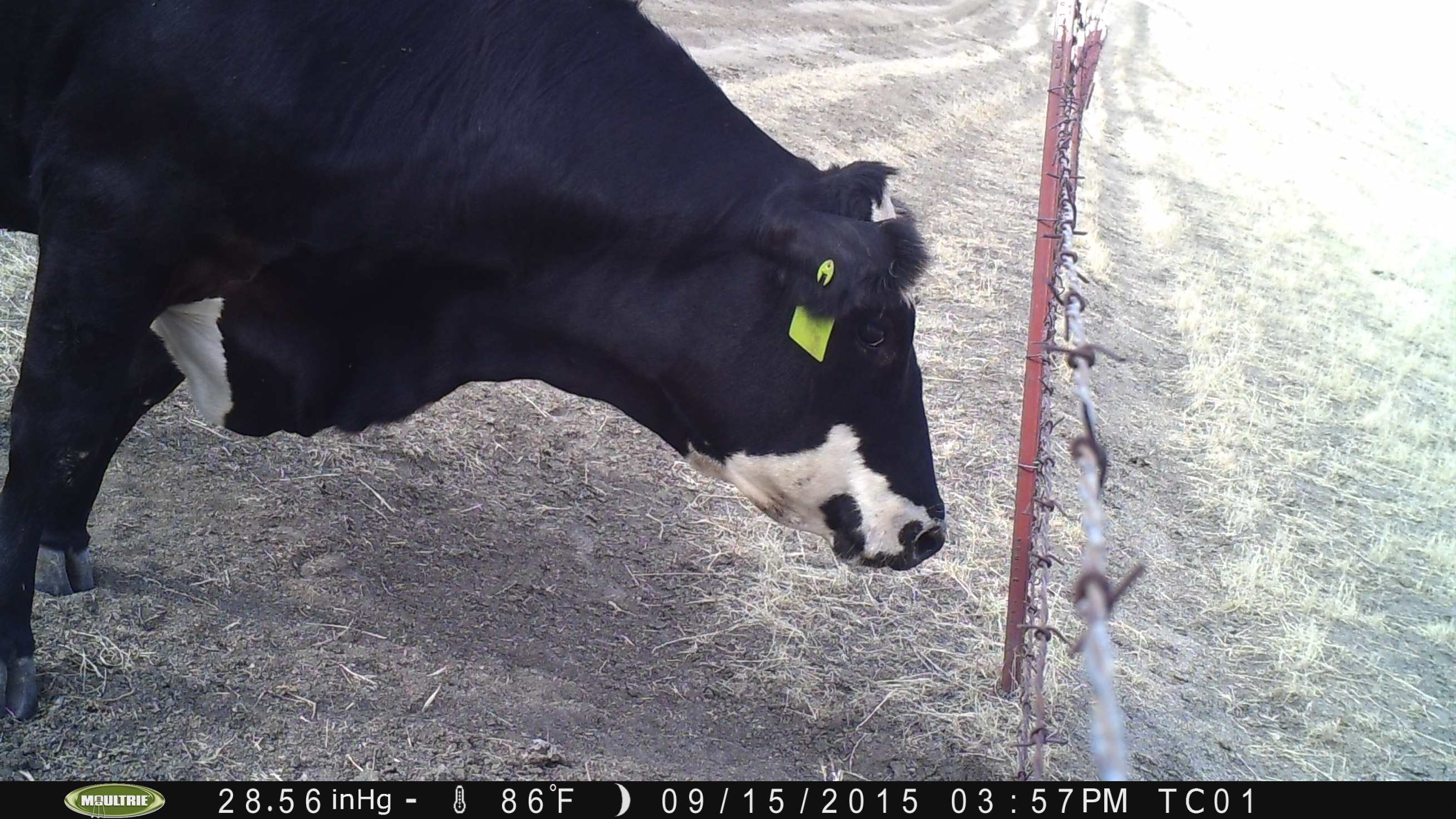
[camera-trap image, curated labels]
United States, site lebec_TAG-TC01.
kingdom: Animalia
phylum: Chordata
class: Mammalia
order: Artiodactyla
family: Bovidae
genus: Bos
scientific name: Bos taurus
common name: domestic cow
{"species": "Bos taurus (domestic cow)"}